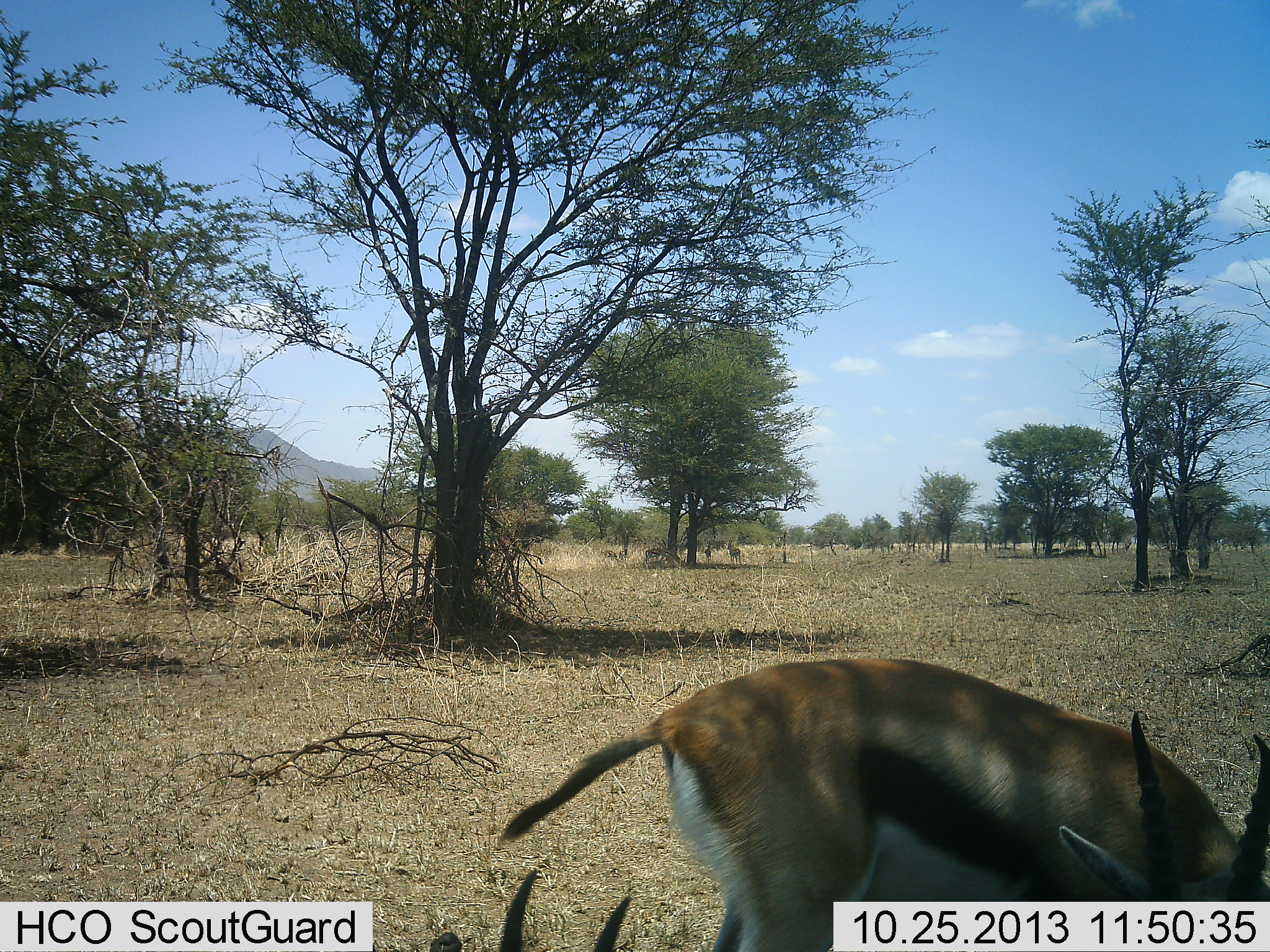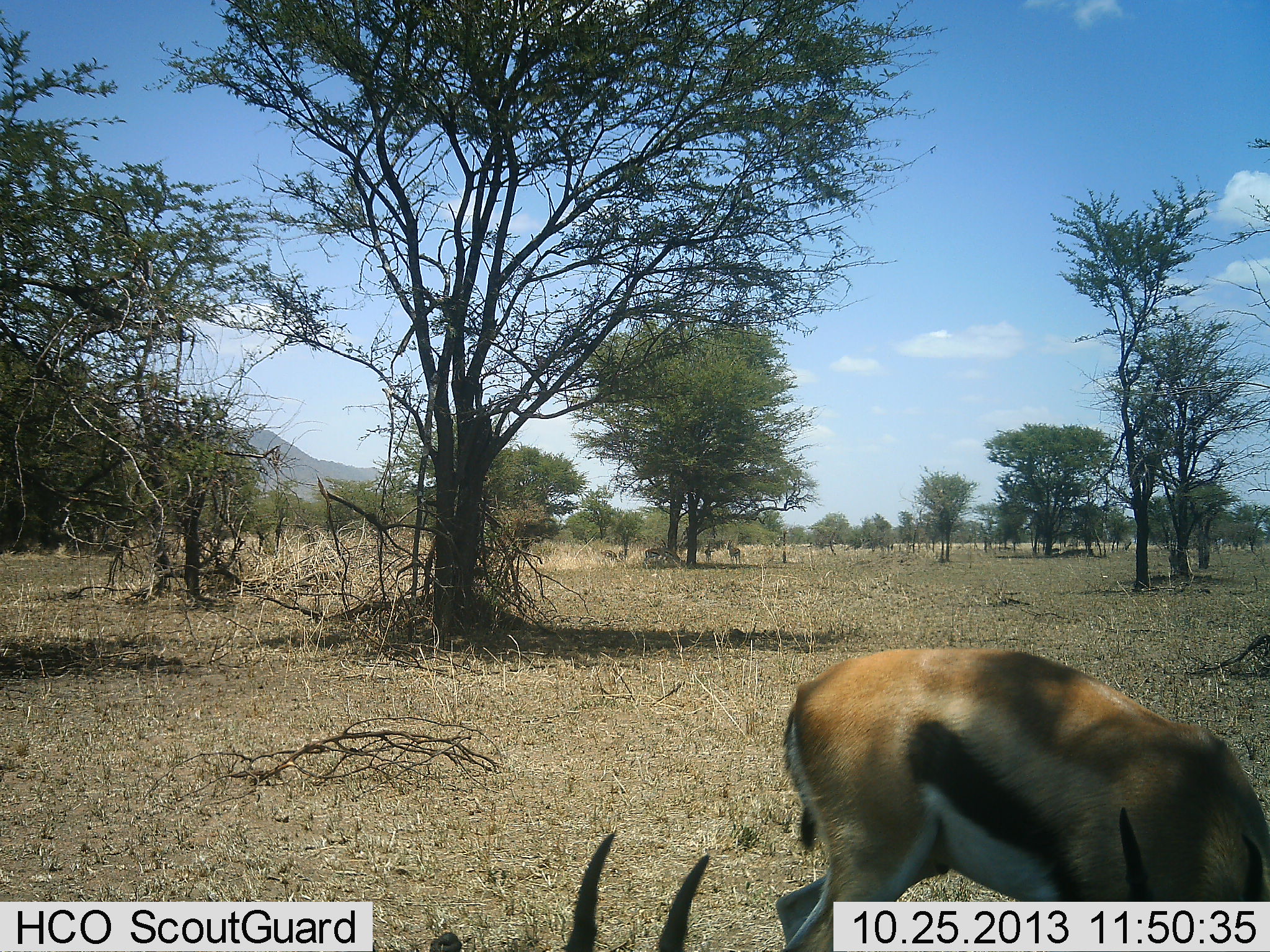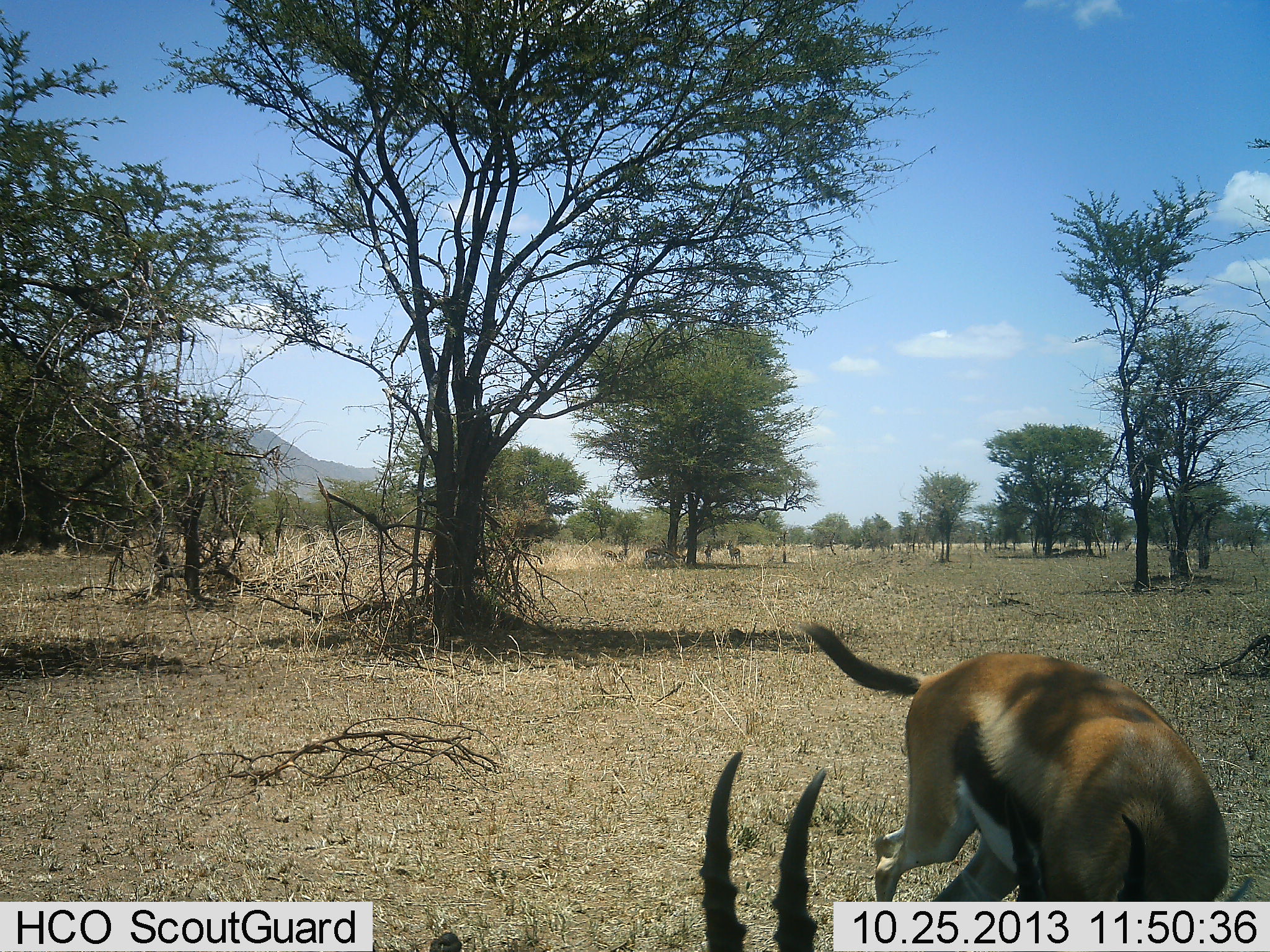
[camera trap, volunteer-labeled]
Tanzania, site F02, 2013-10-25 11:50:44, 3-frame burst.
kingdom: Animalia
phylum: Chordata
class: Mammalia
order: Artiodactyla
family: Bovidae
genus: Eudorcas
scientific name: Eudorcas thomsonii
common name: thomson's gazelle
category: gazellethomsons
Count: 2.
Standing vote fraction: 40%.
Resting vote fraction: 30%.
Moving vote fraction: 10%.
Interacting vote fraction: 10%.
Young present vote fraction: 0%.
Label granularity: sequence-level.